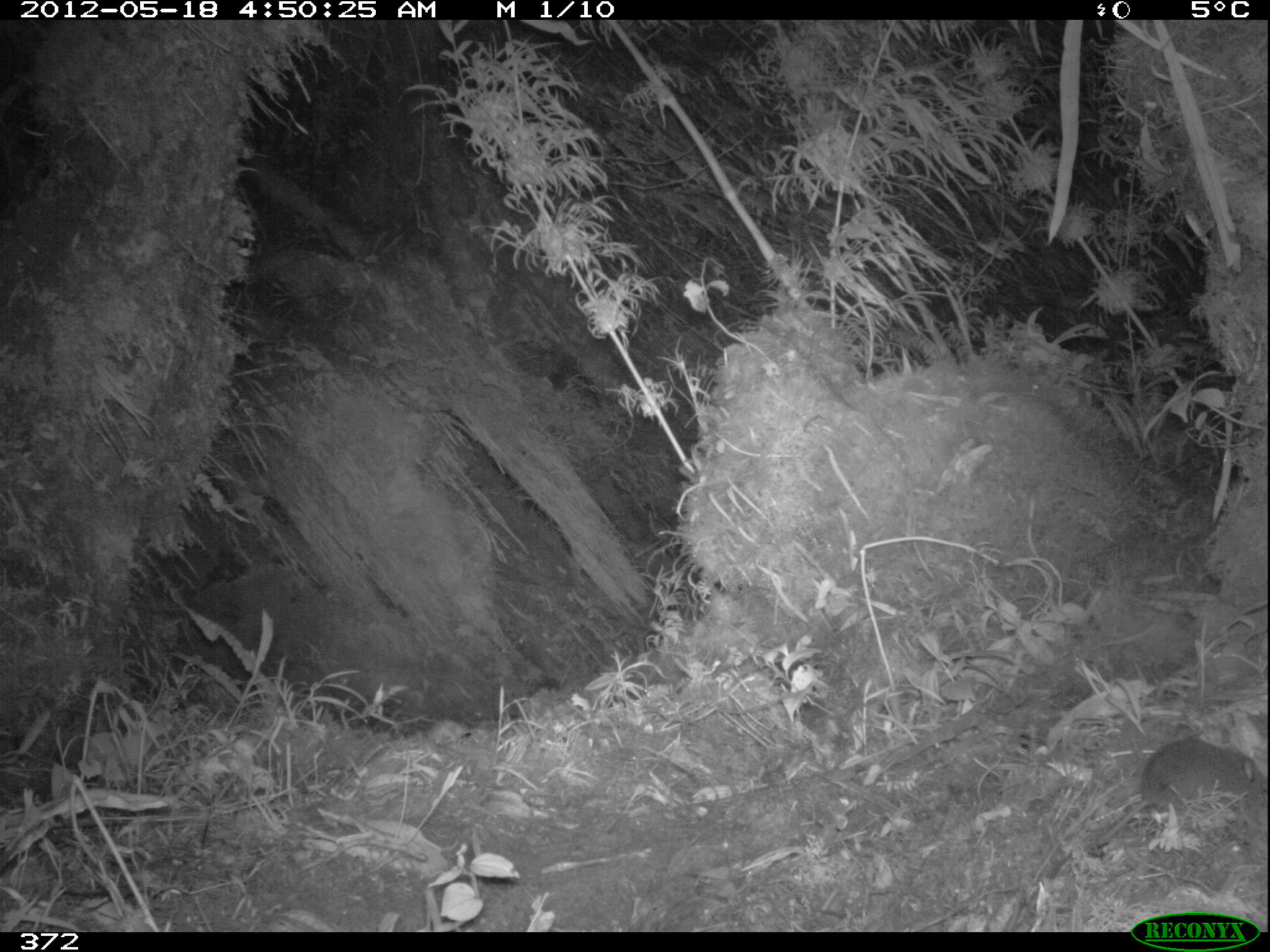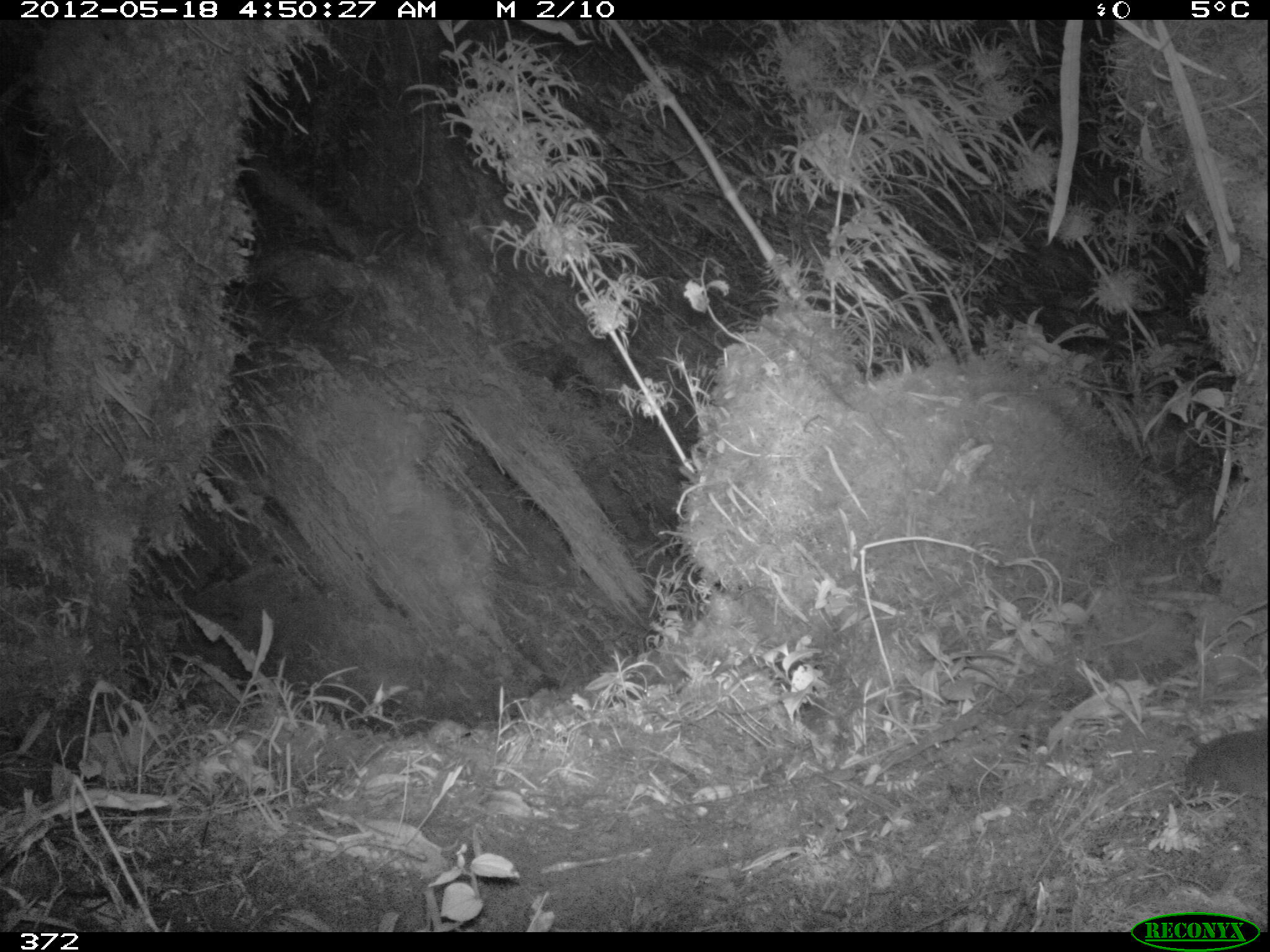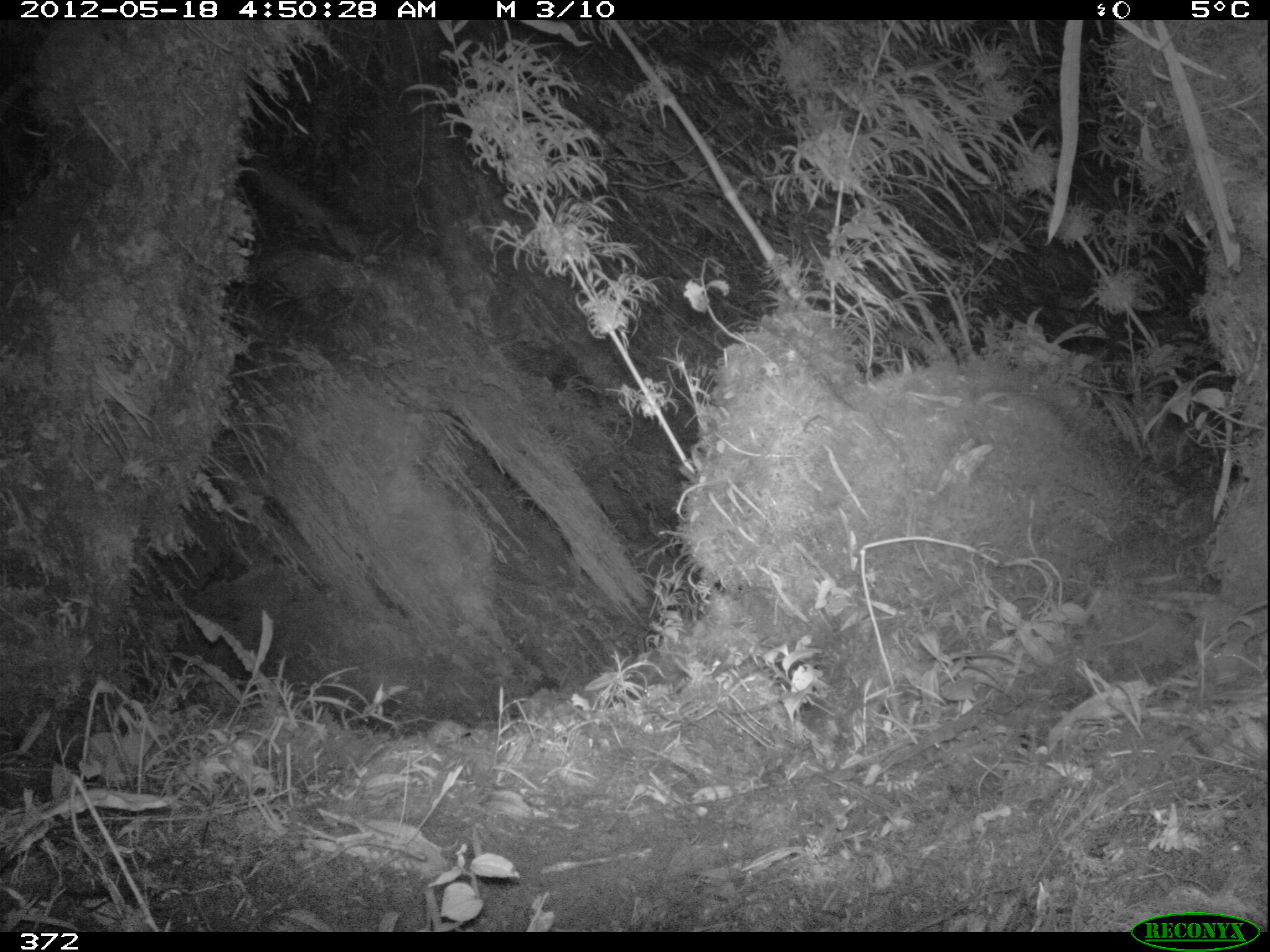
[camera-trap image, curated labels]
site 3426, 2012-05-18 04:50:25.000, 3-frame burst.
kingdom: Animalia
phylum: Chordata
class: Mammalia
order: Rodentia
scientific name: Rodentia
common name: rodents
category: unknown rodent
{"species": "unknown rodent (rodents) (Rodentia)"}